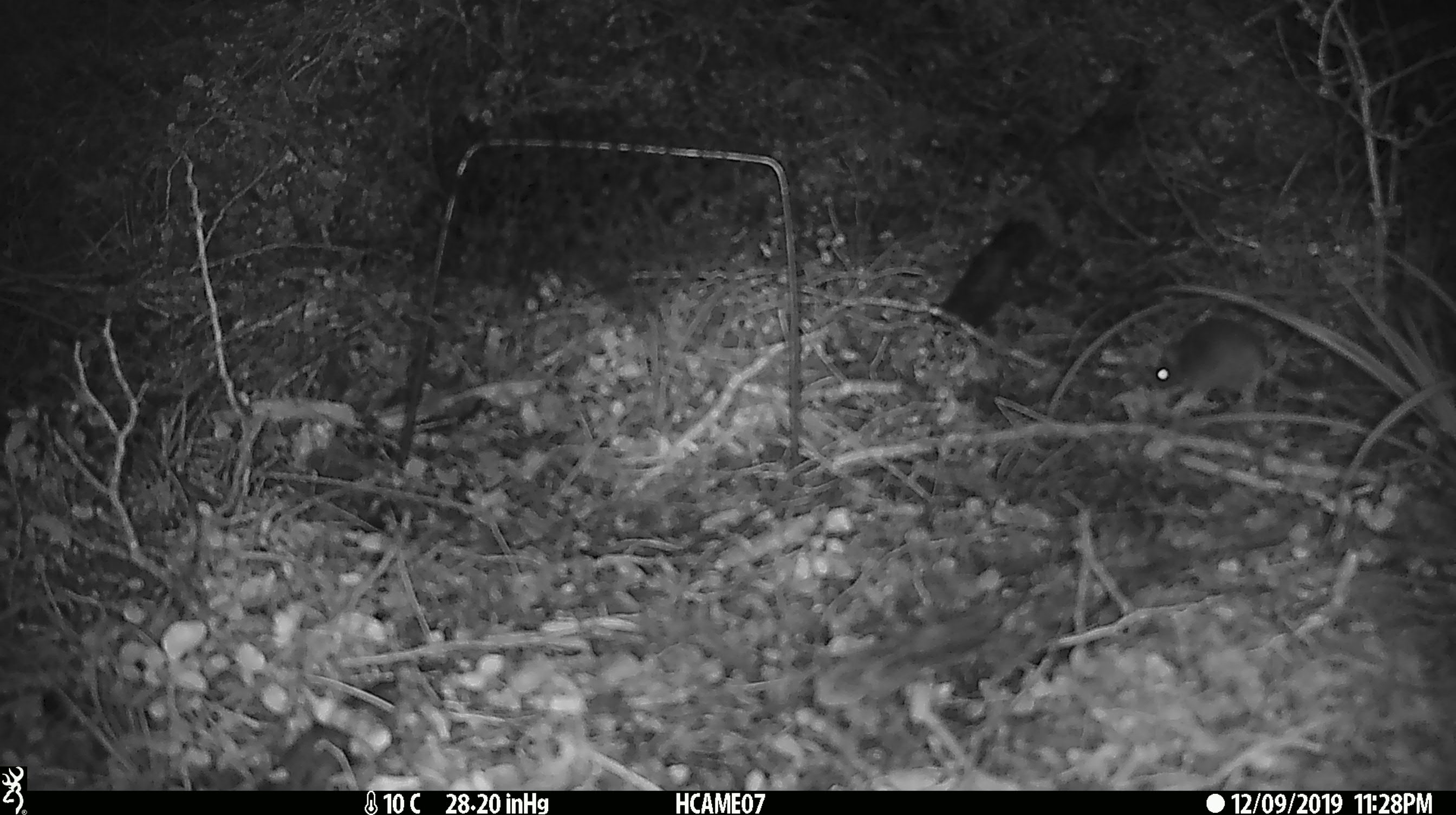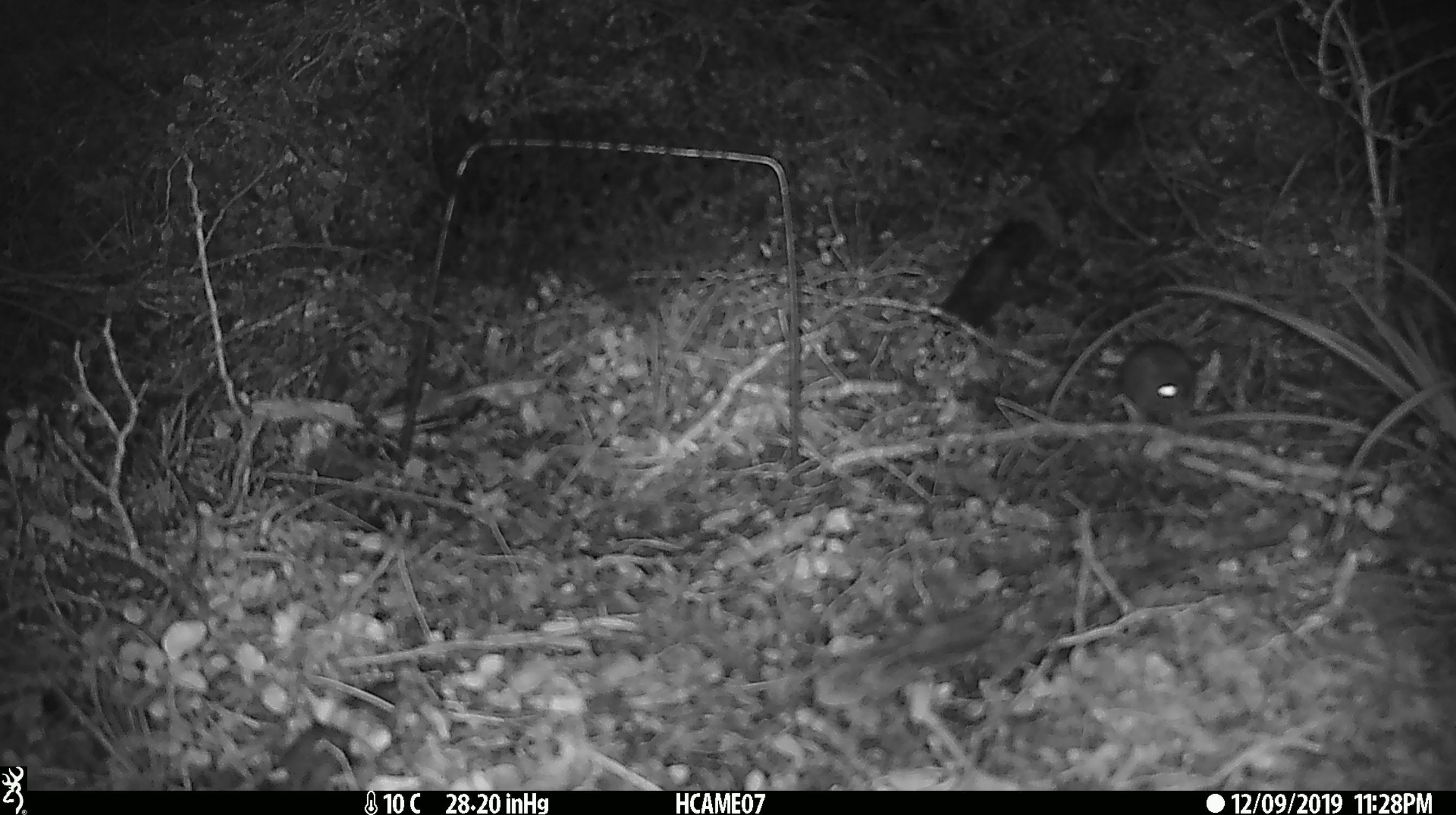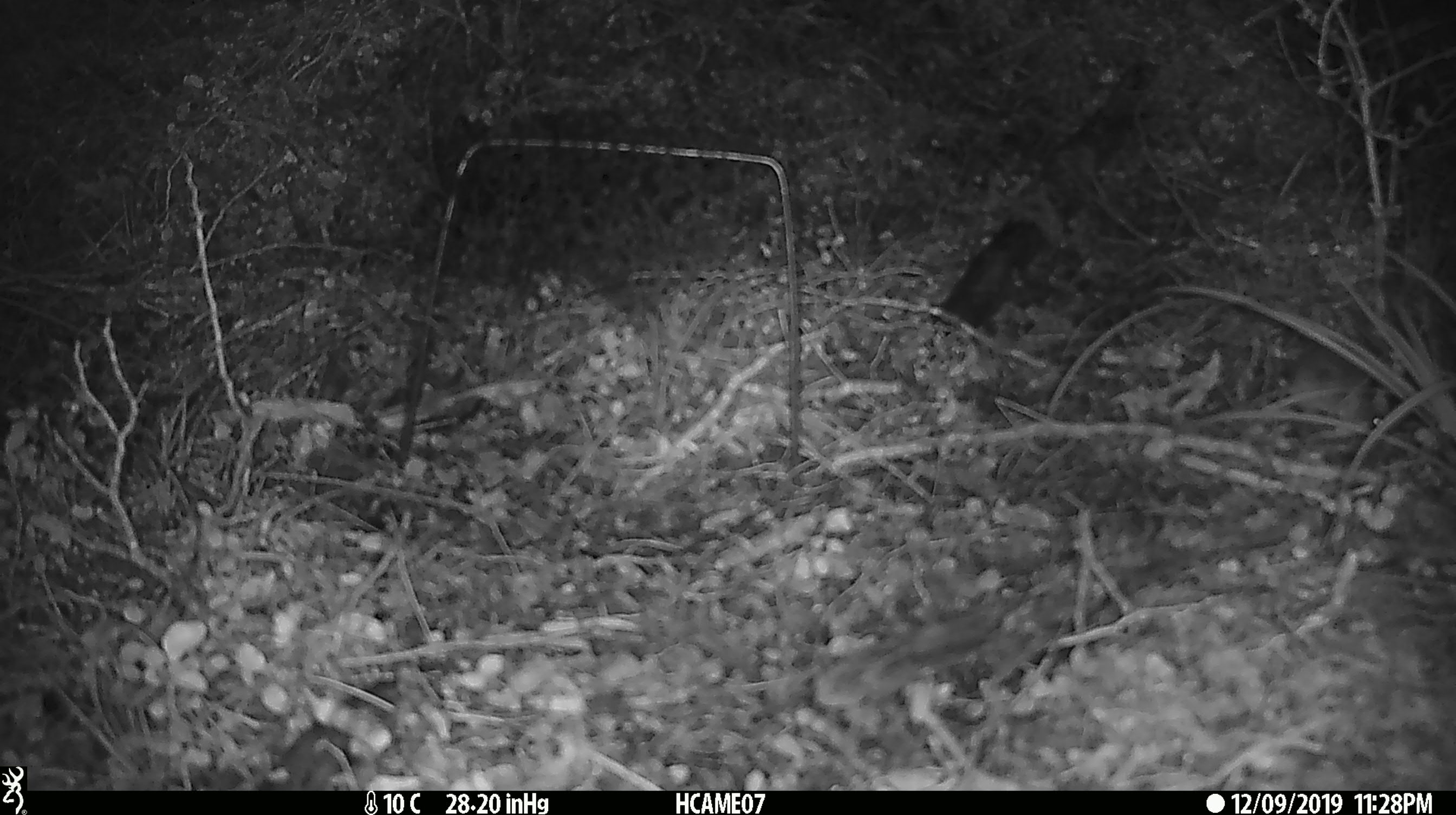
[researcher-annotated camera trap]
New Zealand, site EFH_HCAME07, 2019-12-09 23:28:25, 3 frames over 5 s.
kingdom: Animalia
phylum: Chordata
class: Mammalia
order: Rodentia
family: Muridae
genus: Mus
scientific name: Mus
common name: mouse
Mouse (Mus).